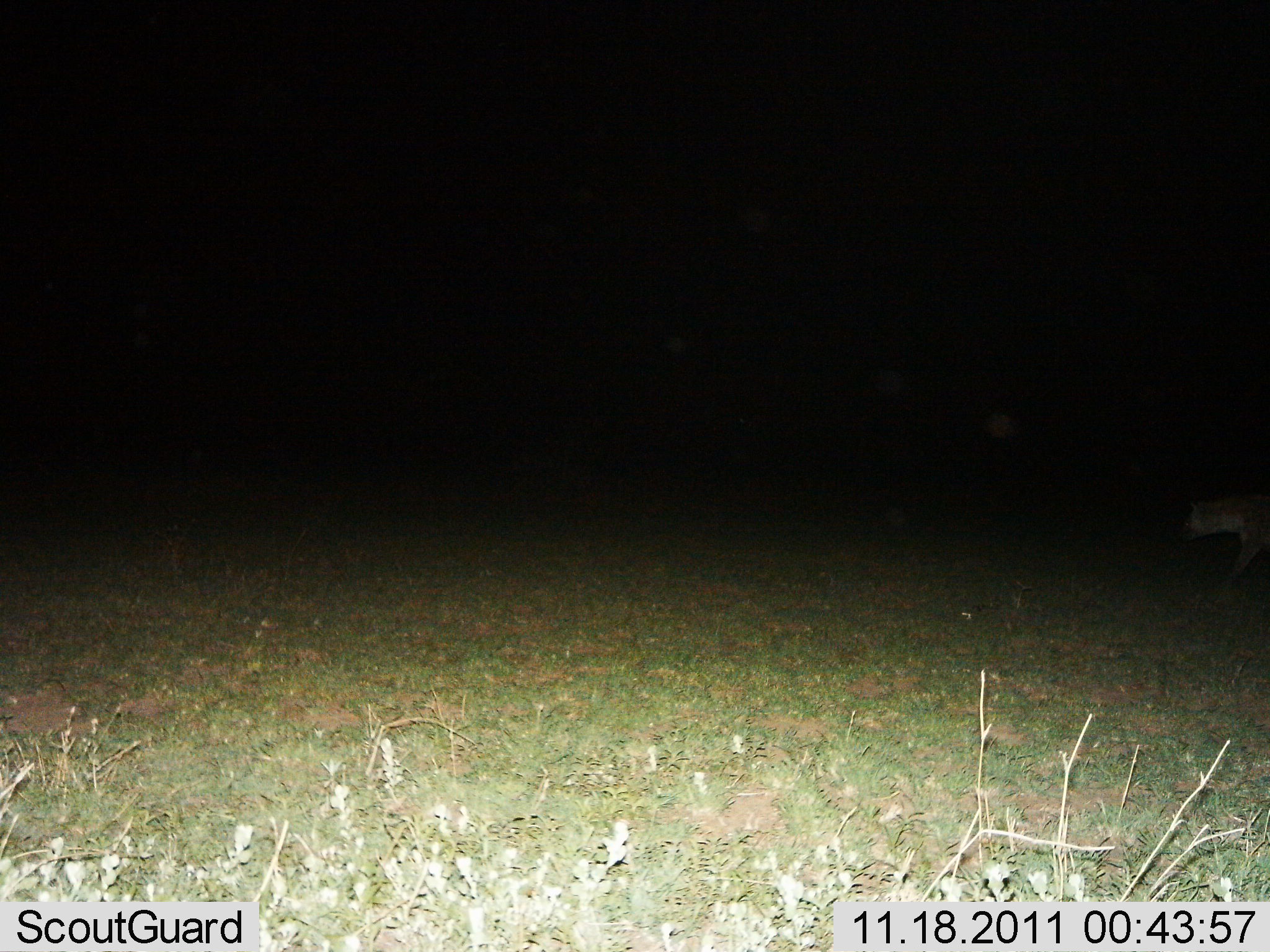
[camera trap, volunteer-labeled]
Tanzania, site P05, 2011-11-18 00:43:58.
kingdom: Animalia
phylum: Chordata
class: Mammalia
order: Carnivora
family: Hyaenidae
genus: Crocuta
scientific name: Crocuta crocuta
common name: spotted hyena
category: hyenaspotted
Hyenaspotted (spotted hyena) (Crocuta crocuta), count 1. Behavior (volunteer vote fractions): standing 10%, resting 0%, moving 90%, interacting 0%. Young present (vote fraction): 0%. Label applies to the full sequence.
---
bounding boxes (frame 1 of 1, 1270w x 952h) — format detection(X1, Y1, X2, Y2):
animal: detection(1186, 494, 1270, 595)